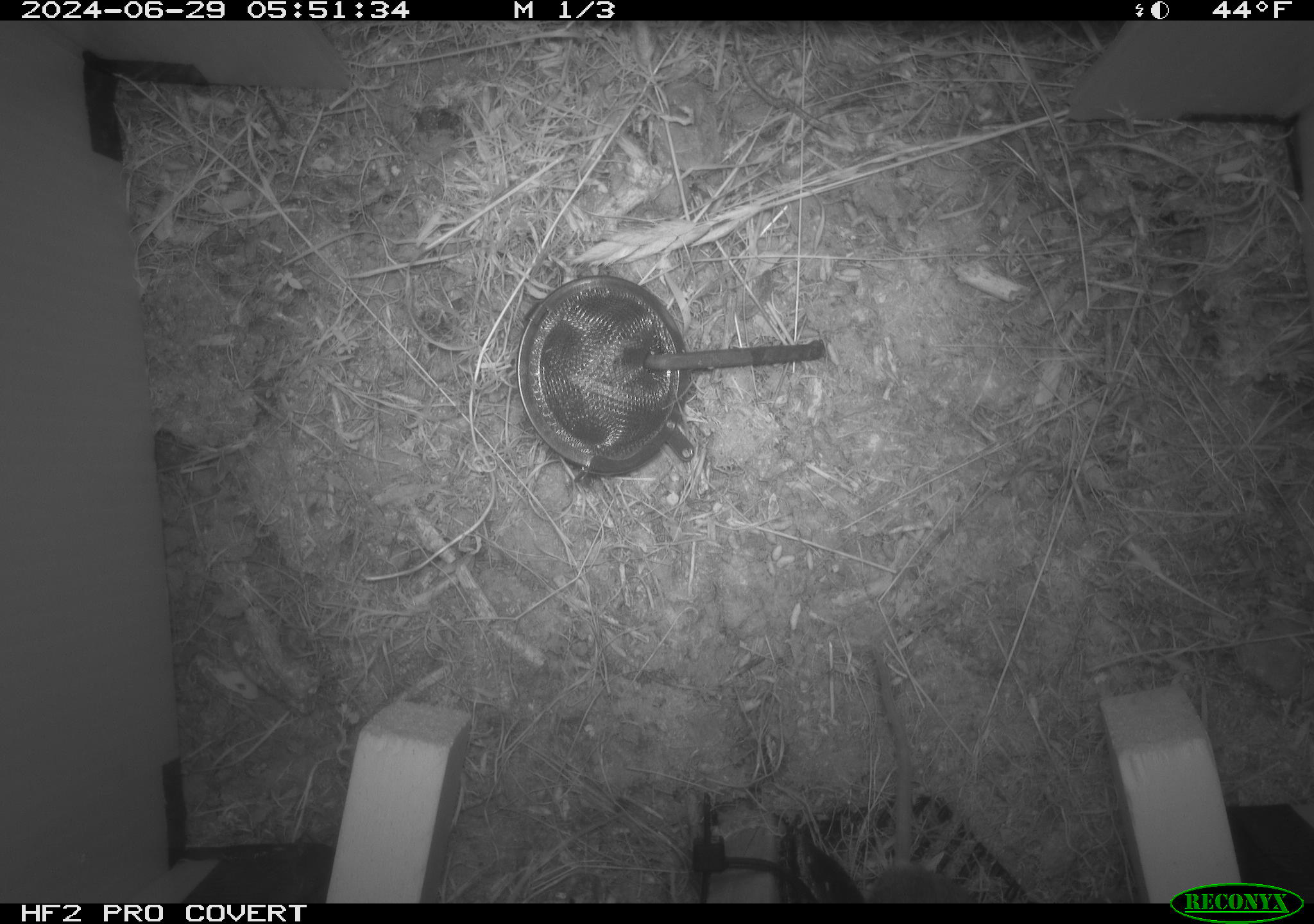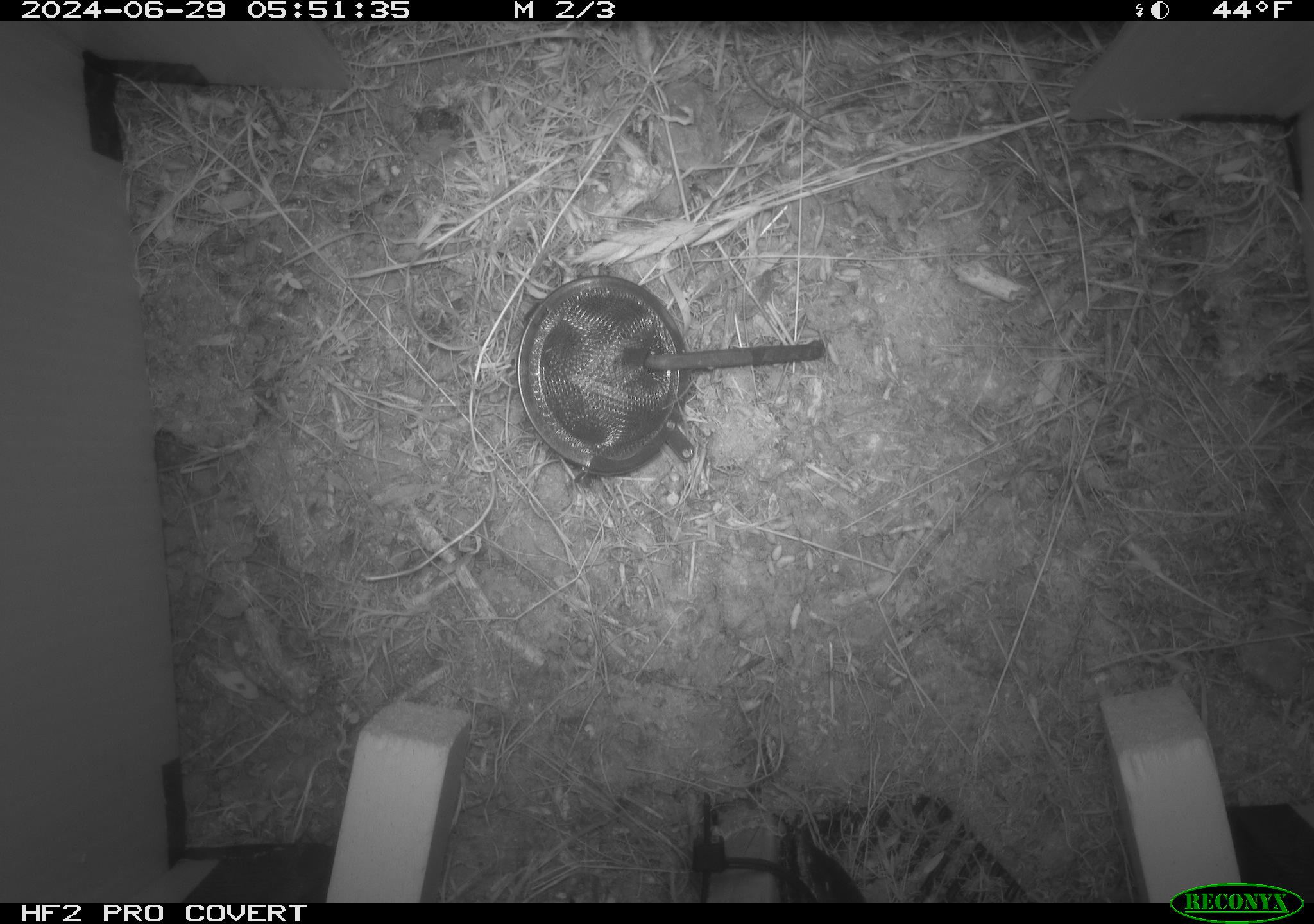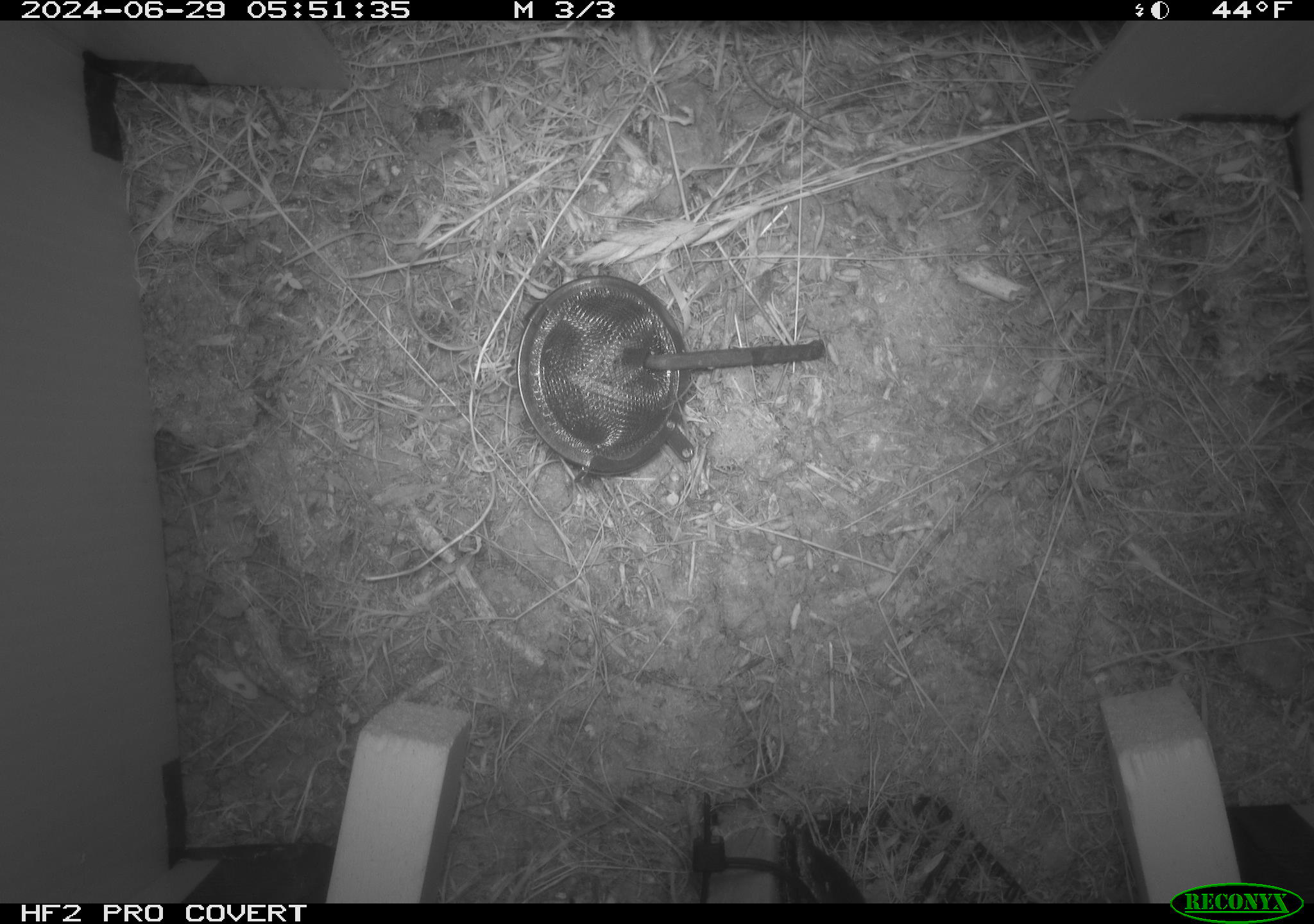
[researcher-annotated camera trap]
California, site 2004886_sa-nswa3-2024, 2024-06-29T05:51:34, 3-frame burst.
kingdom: Animalia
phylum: Chordata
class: Mammalia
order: Rodentia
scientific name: Rodentia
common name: rodent